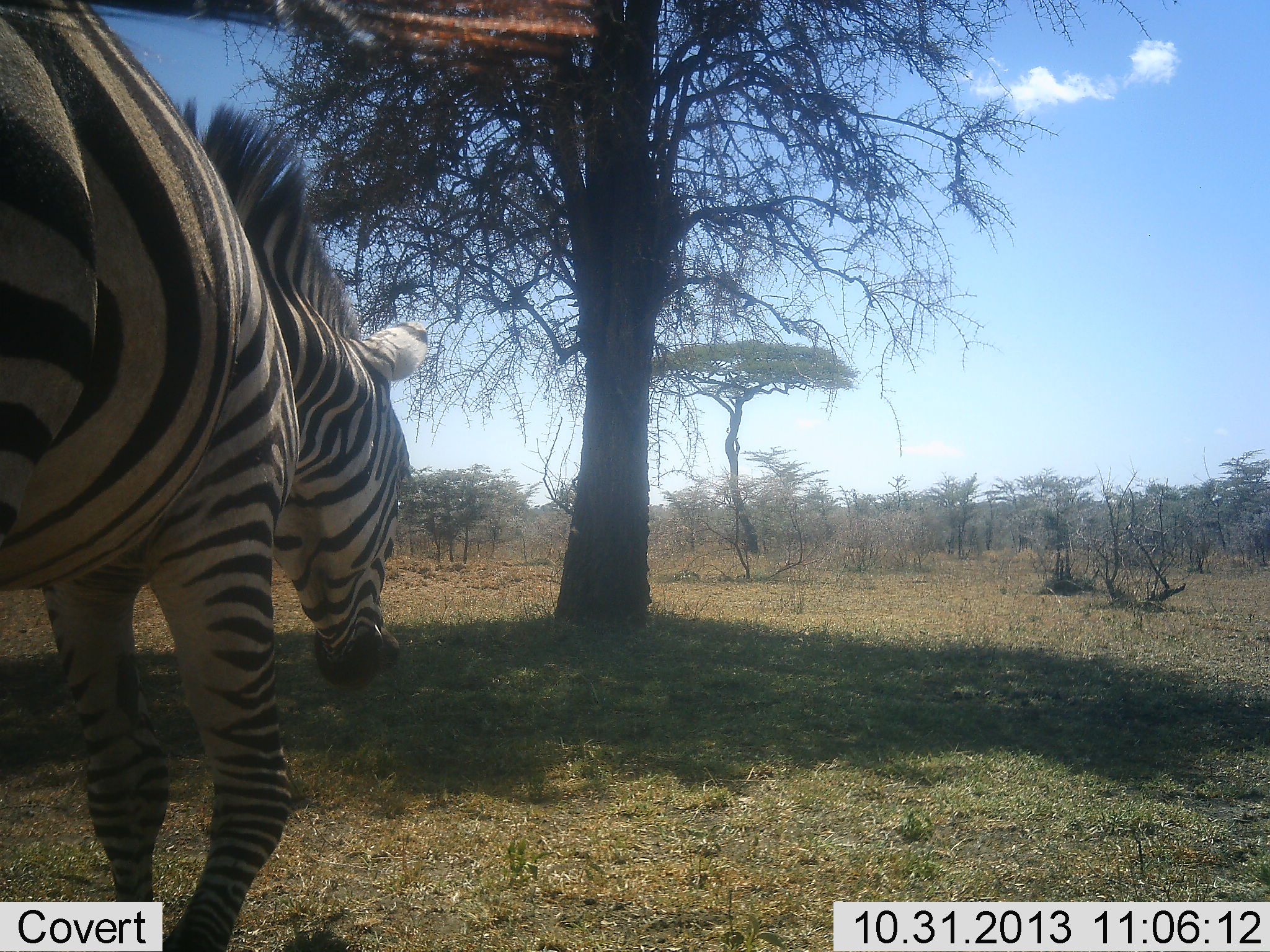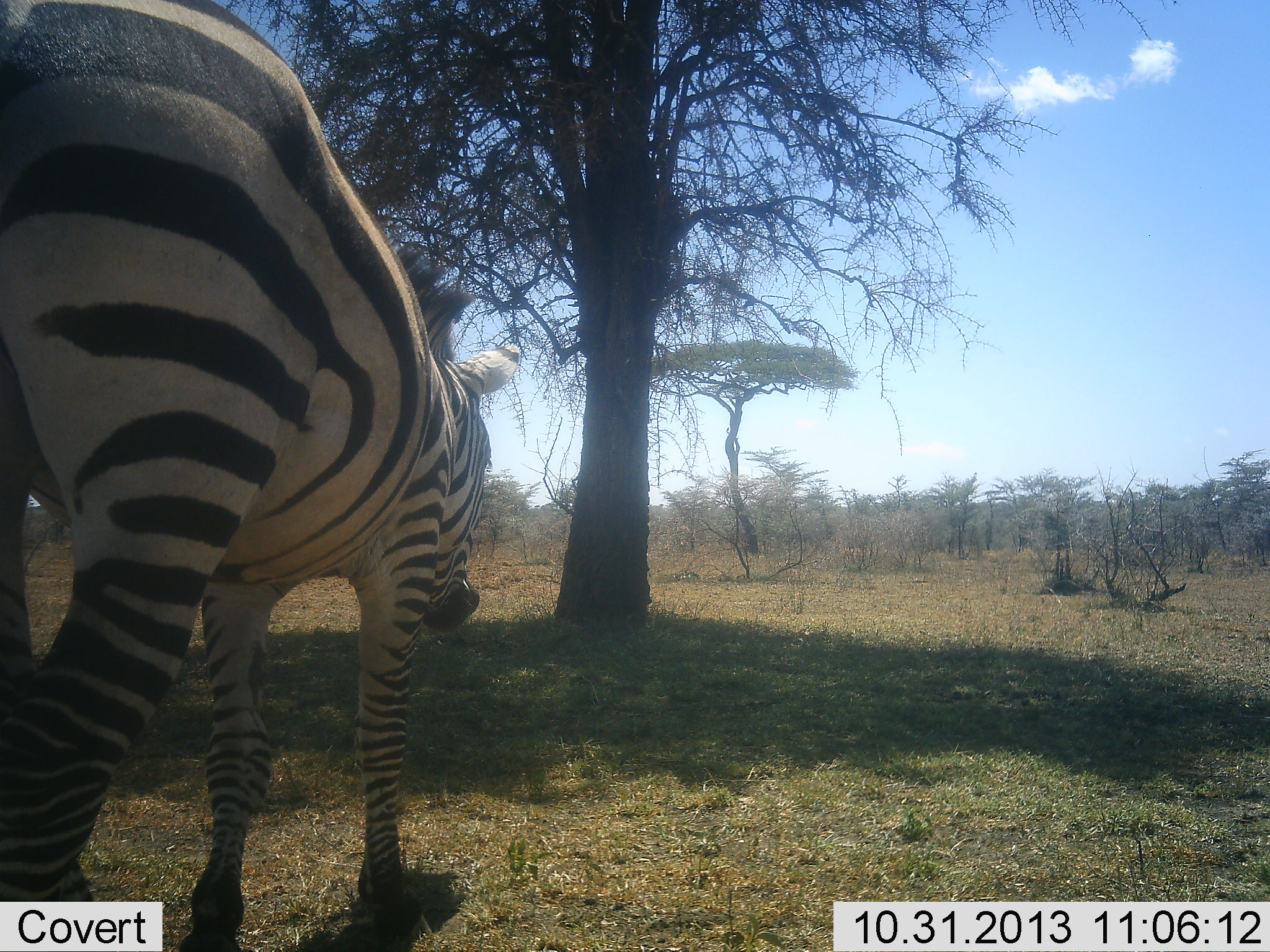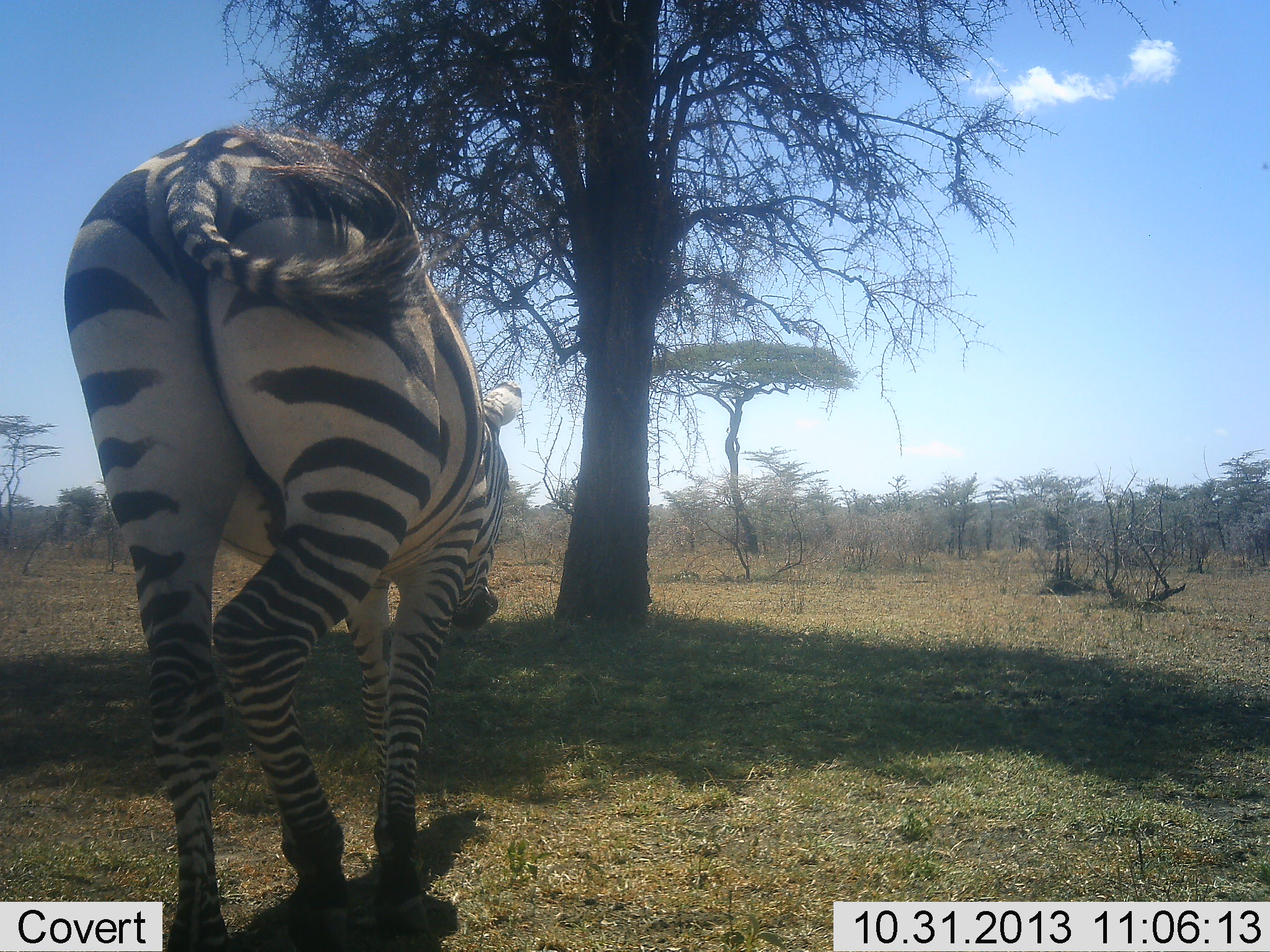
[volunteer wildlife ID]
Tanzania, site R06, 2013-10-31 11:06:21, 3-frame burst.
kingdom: Animalia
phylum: Chordata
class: Mammalia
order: Perissodactyla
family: Equidae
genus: Equus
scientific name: Equus quagga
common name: plains zebra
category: zebra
Zebra (plains zebra) (Equus quagga), count 1. Behavior (volunteer vote fractions): standing 12%, resting 6%, moving 81%, interacting 6%. Young present (vote fraction): 0%. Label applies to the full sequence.